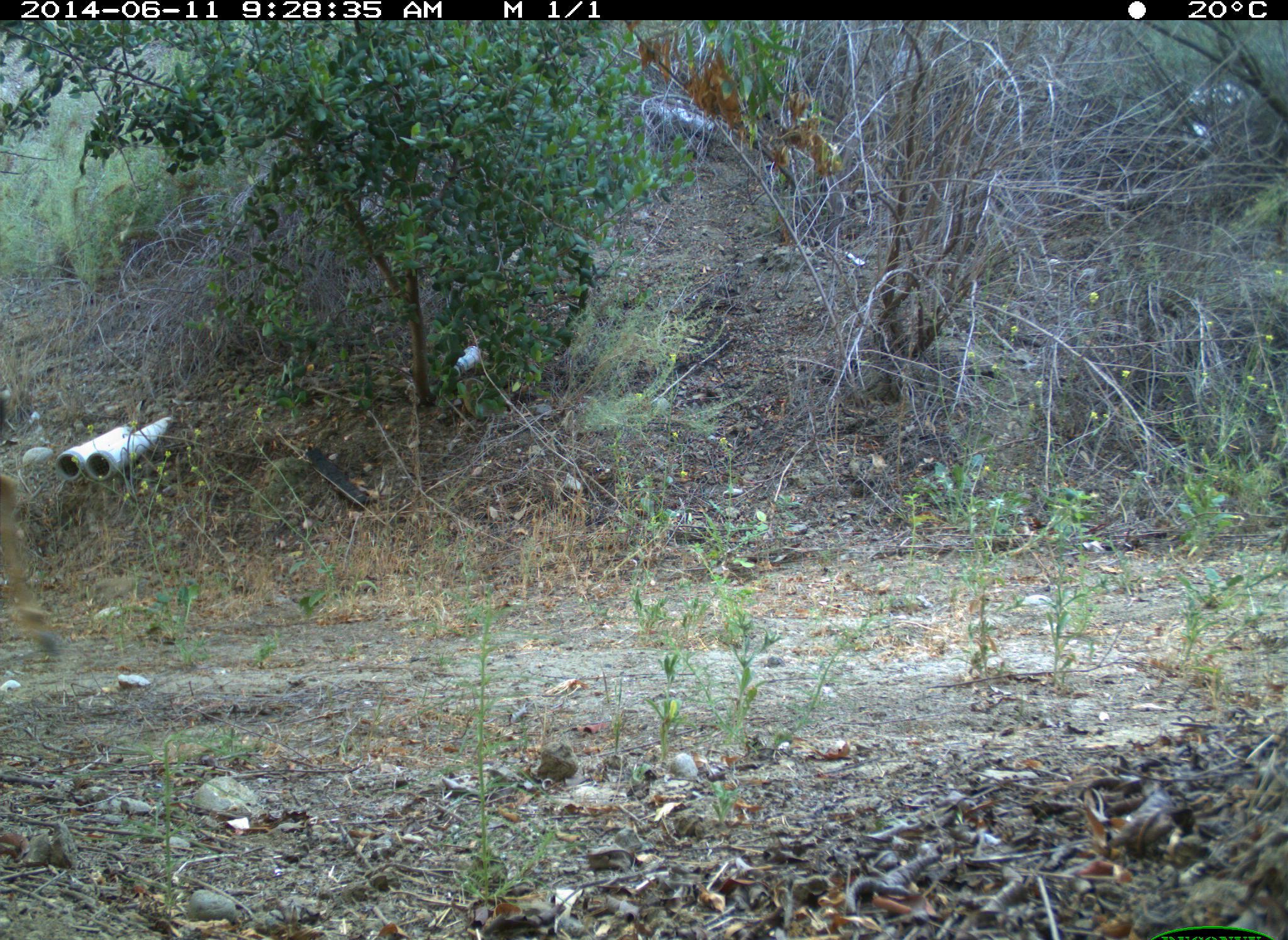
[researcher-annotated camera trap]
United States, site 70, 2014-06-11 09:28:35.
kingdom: Animalia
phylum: Chordata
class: Mammalia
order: Artiodactyla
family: Cervidae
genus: Odocoileus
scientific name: Odocoileus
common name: deer